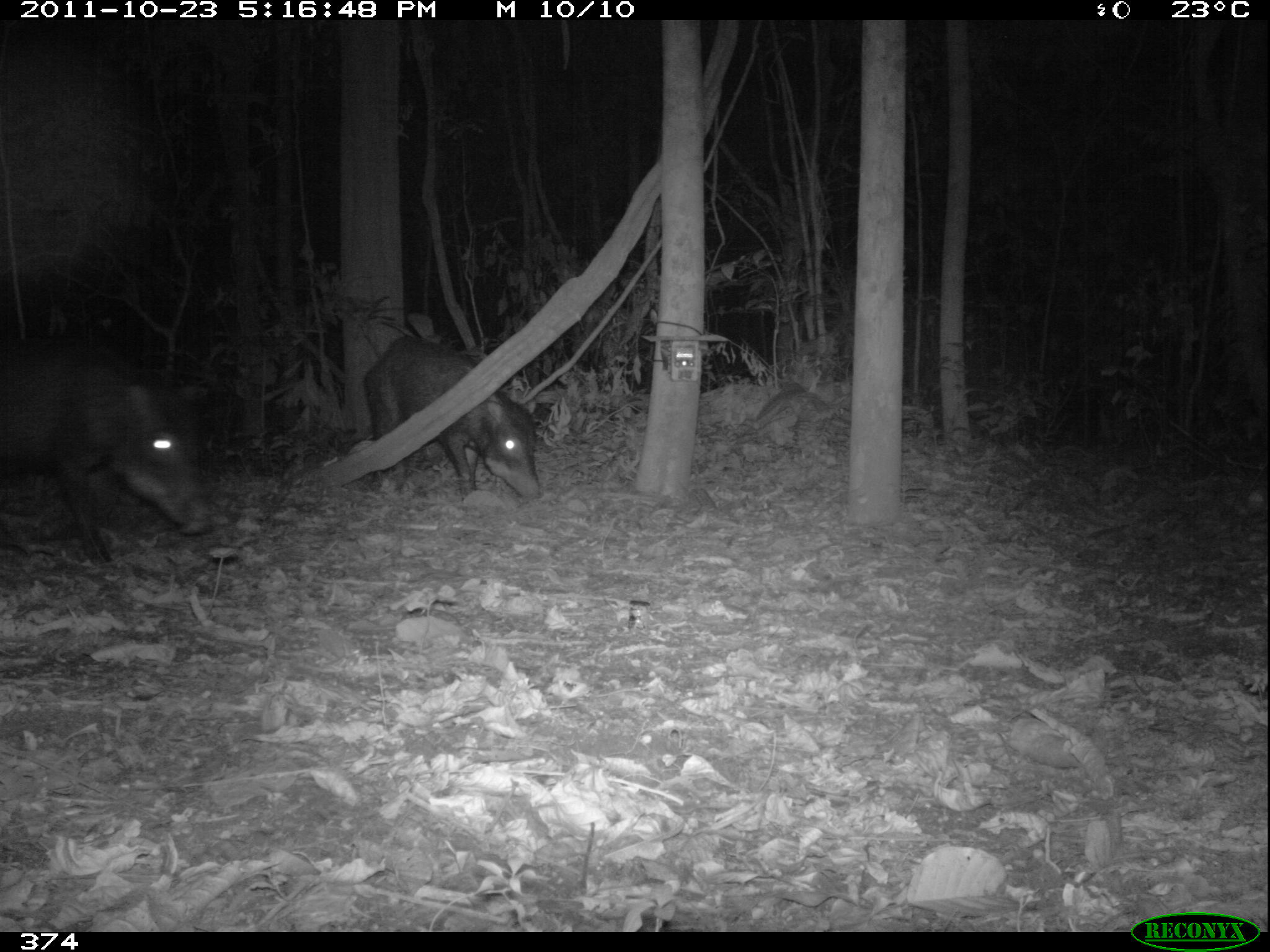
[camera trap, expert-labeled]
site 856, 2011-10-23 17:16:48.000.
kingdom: Animalia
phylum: Chordata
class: Mammalia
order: Artiodactyla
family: Tayassuidae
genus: Tayassu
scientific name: Tayassu pecari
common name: white-lipped peccary